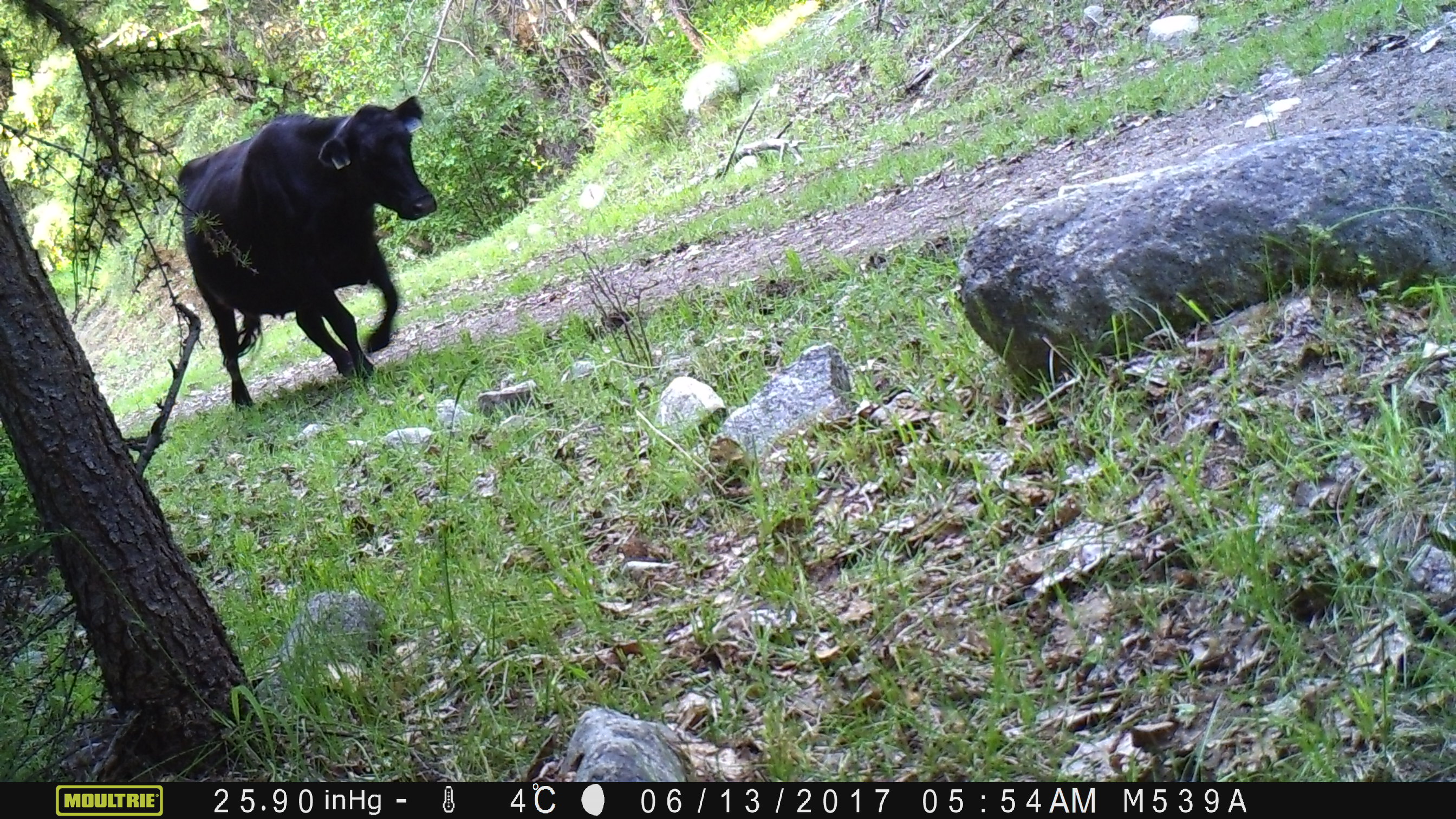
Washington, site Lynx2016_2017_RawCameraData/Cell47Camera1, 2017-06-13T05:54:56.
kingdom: Animalia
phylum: Chordata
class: Mammalia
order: Artiodactyla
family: Bovidae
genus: Bos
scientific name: Bos taurus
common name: domestic cattle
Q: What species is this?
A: Domestic cattle (Bos taurus).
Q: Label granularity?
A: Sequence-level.